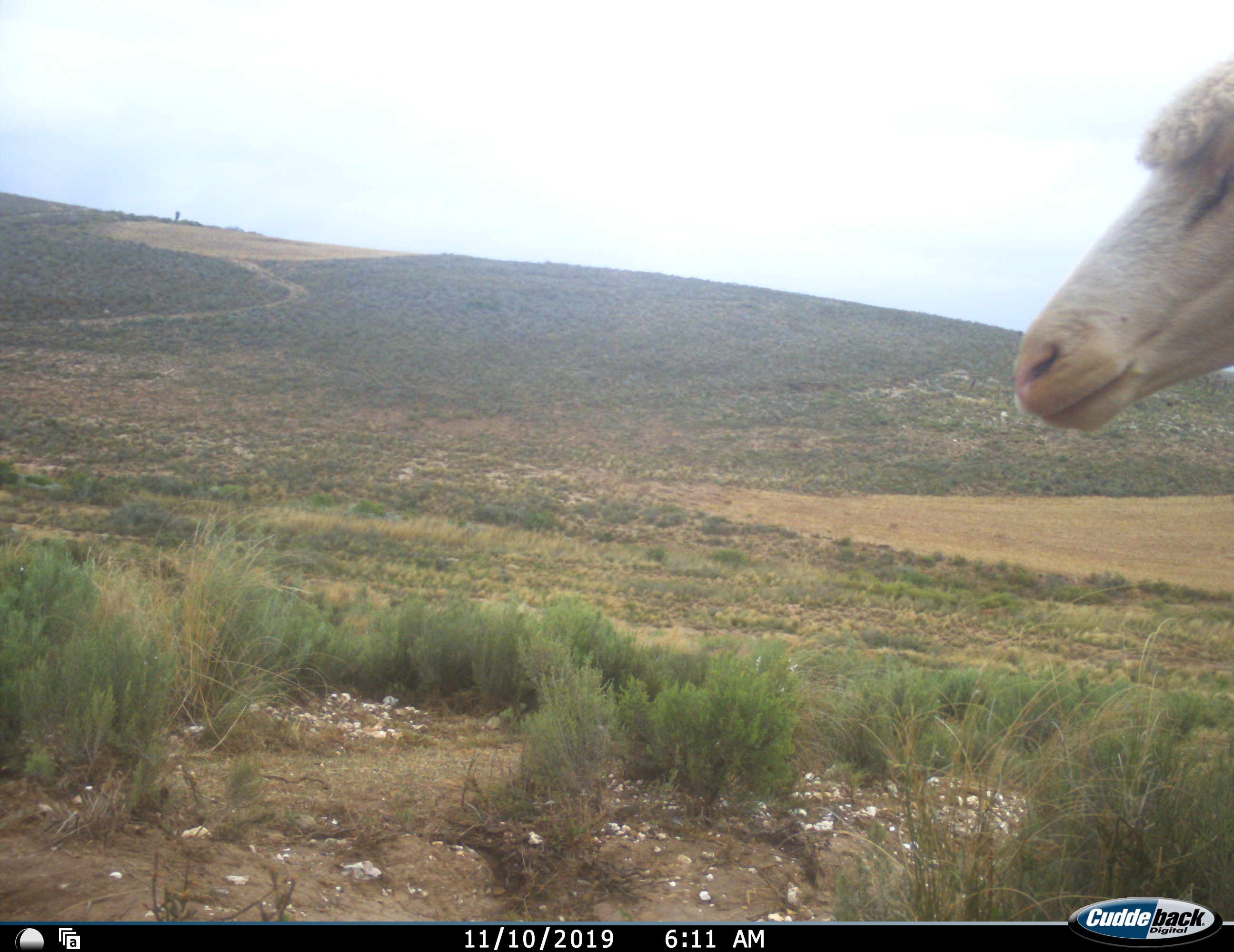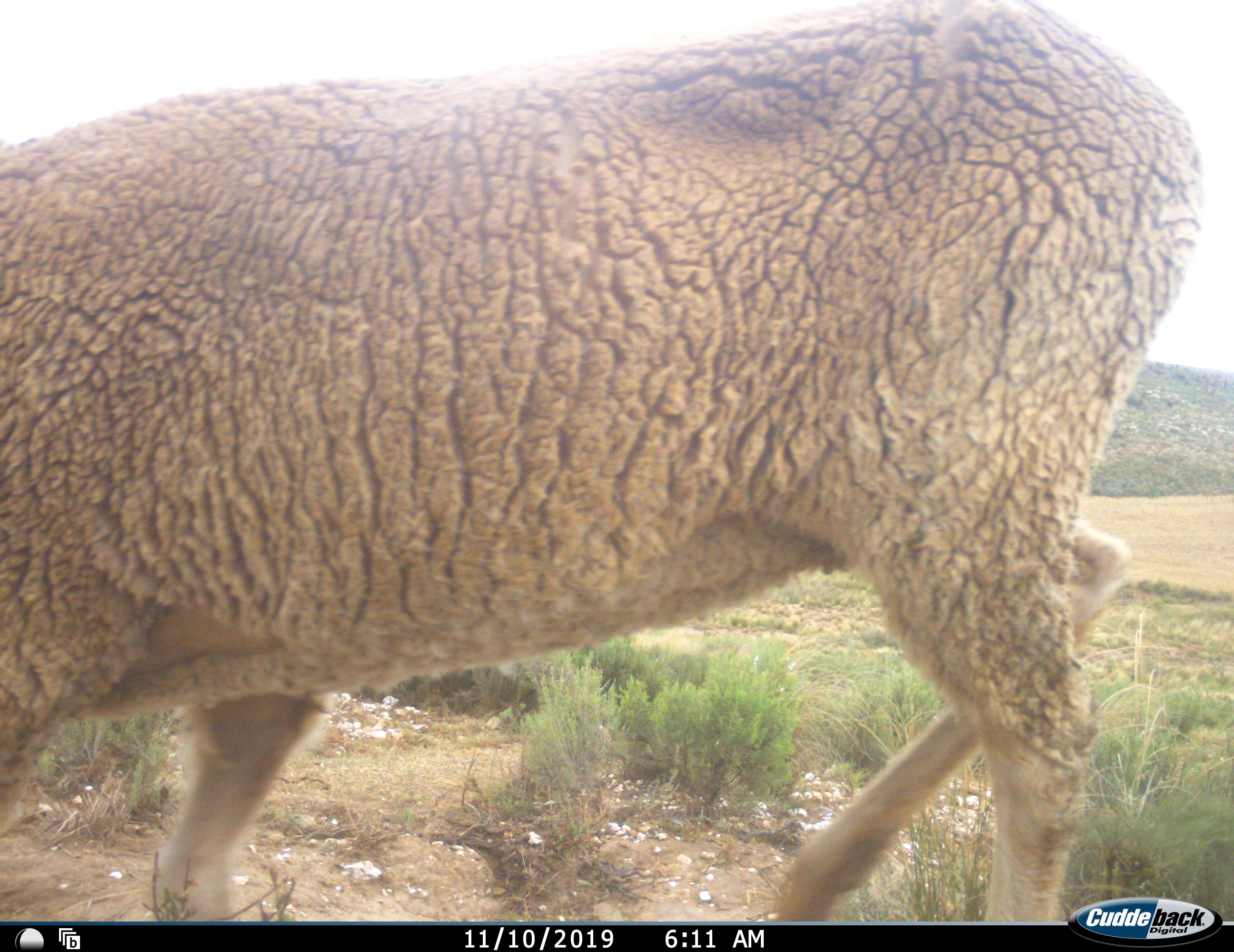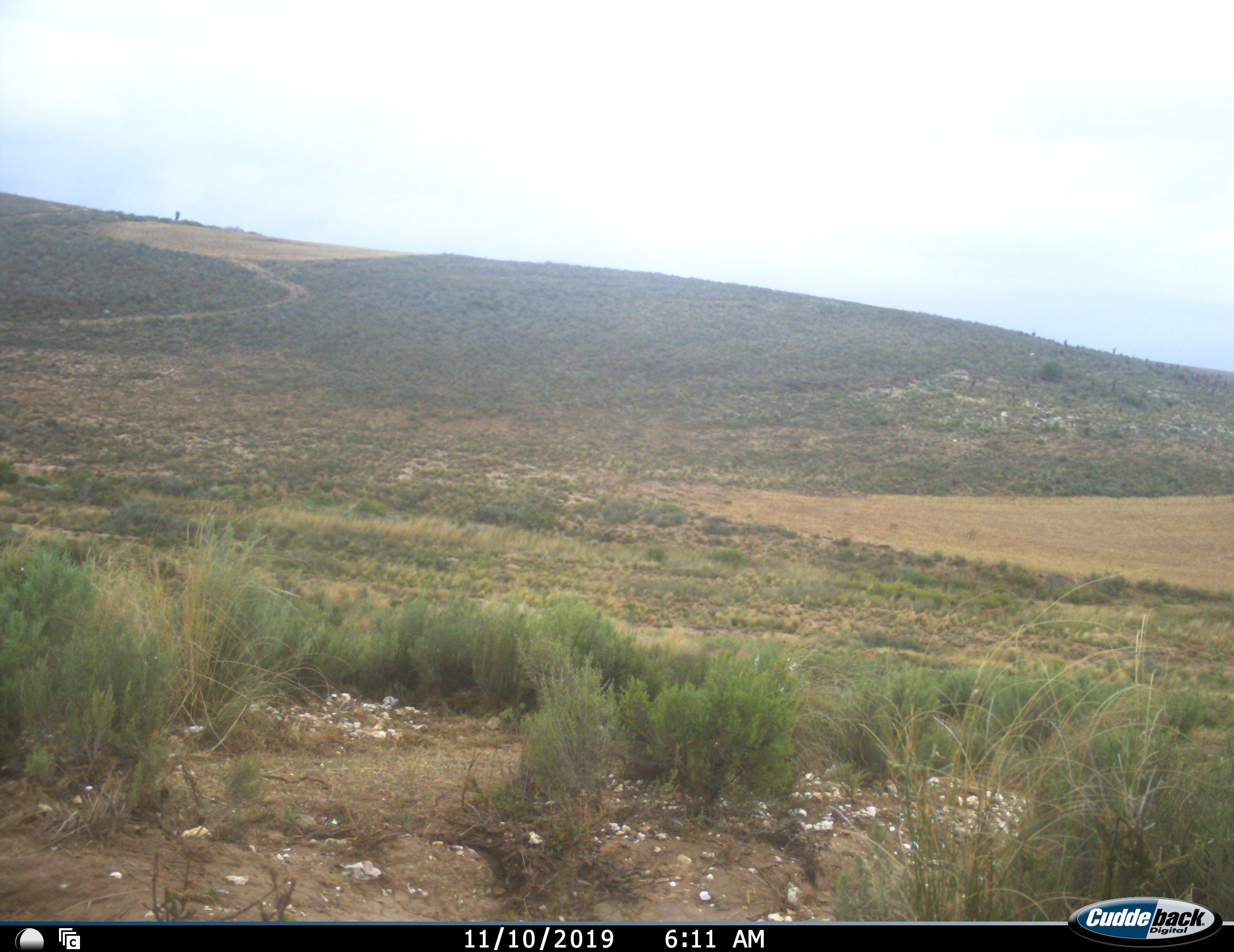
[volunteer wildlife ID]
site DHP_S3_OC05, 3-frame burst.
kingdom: Animalia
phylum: Chordata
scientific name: Vertebrata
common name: domestic animal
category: domesticanimal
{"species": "domesticanimal (domestic animal) (Vertebrata)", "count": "1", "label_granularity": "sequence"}